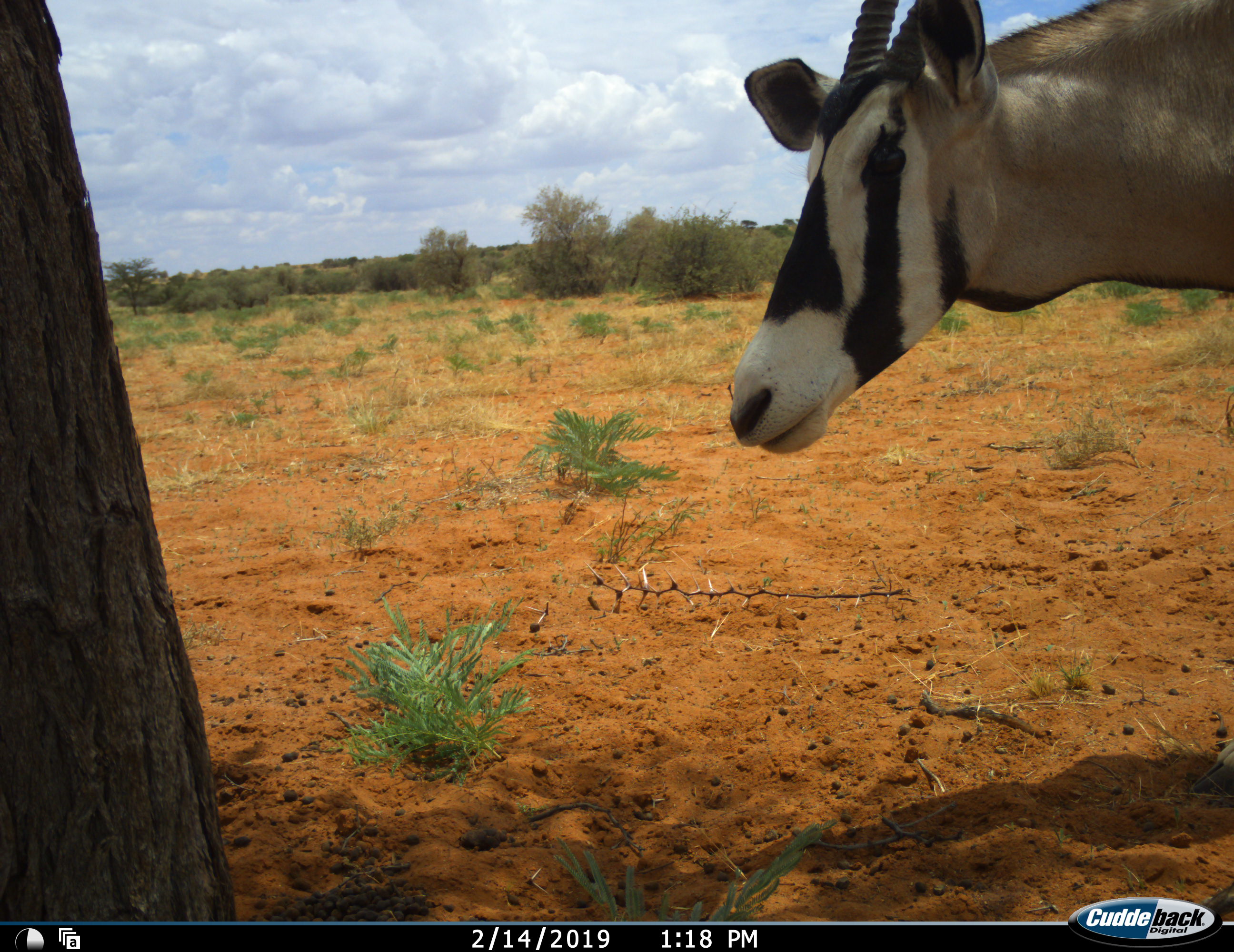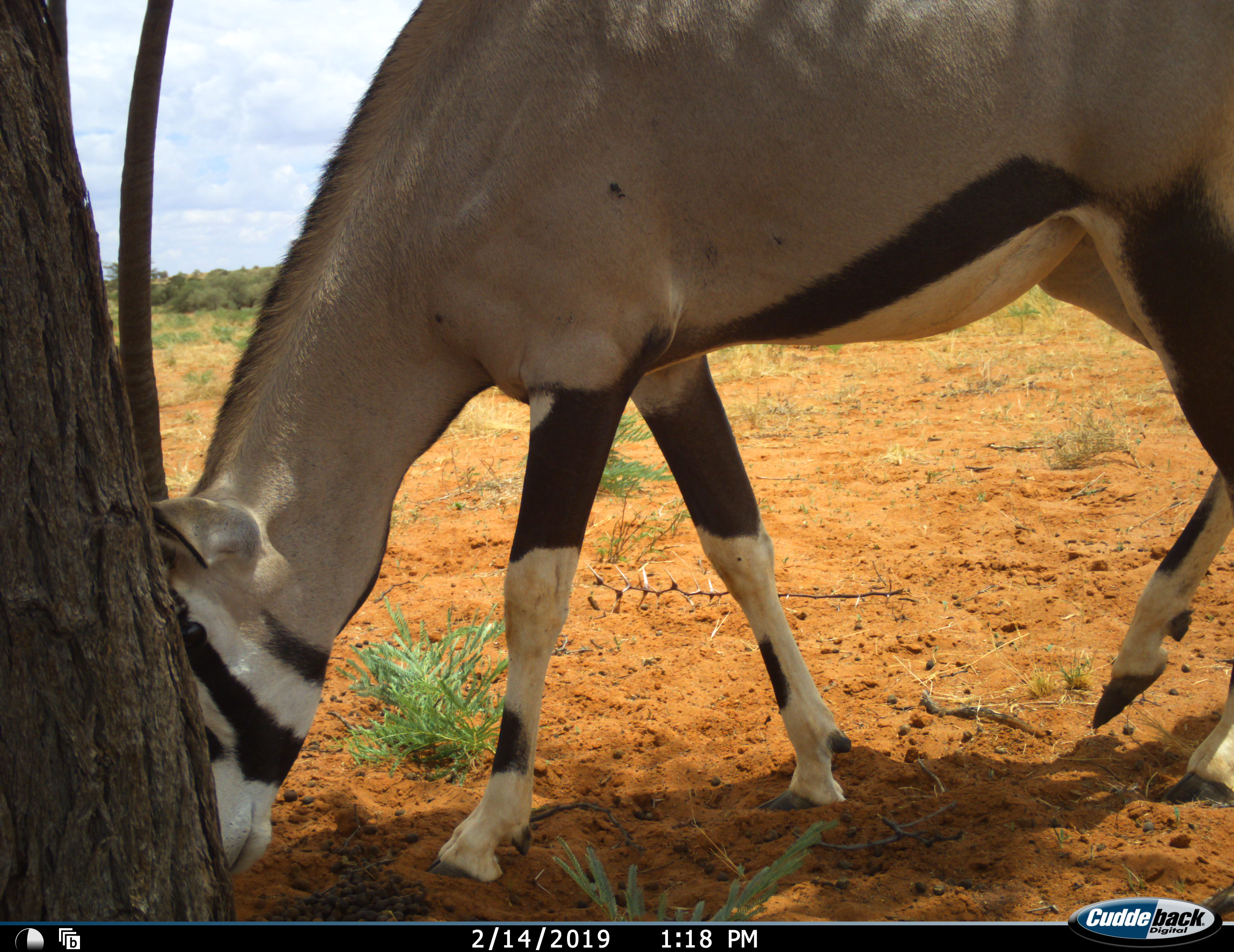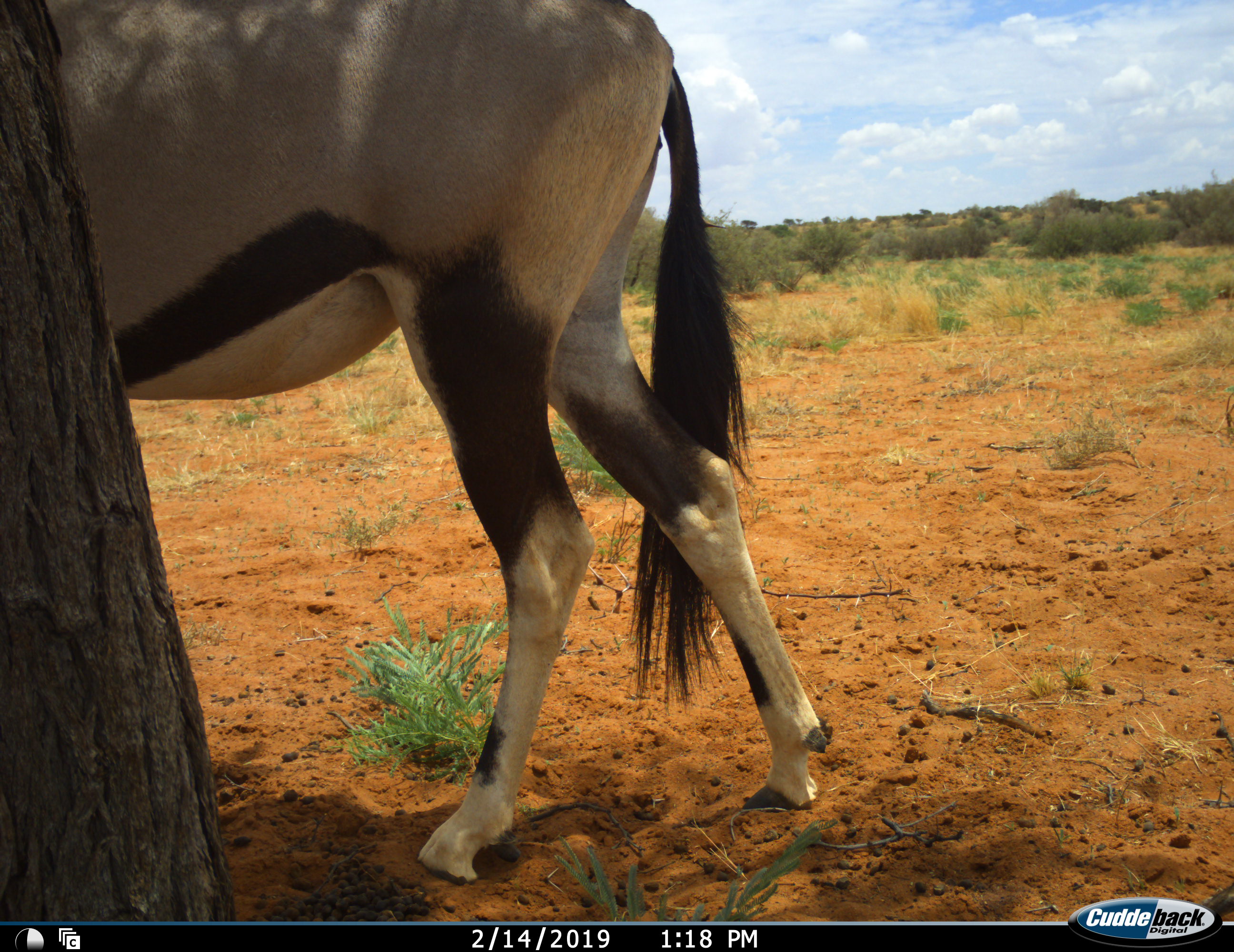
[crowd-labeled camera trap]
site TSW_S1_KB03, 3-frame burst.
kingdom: Animalia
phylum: Chordata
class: Mammalia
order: Artiodactyla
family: Bovidae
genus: Oryx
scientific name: Oryx gazella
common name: gemsbok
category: oryx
Oryx (gemsbok) (Oryx gazella), count 1. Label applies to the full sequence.